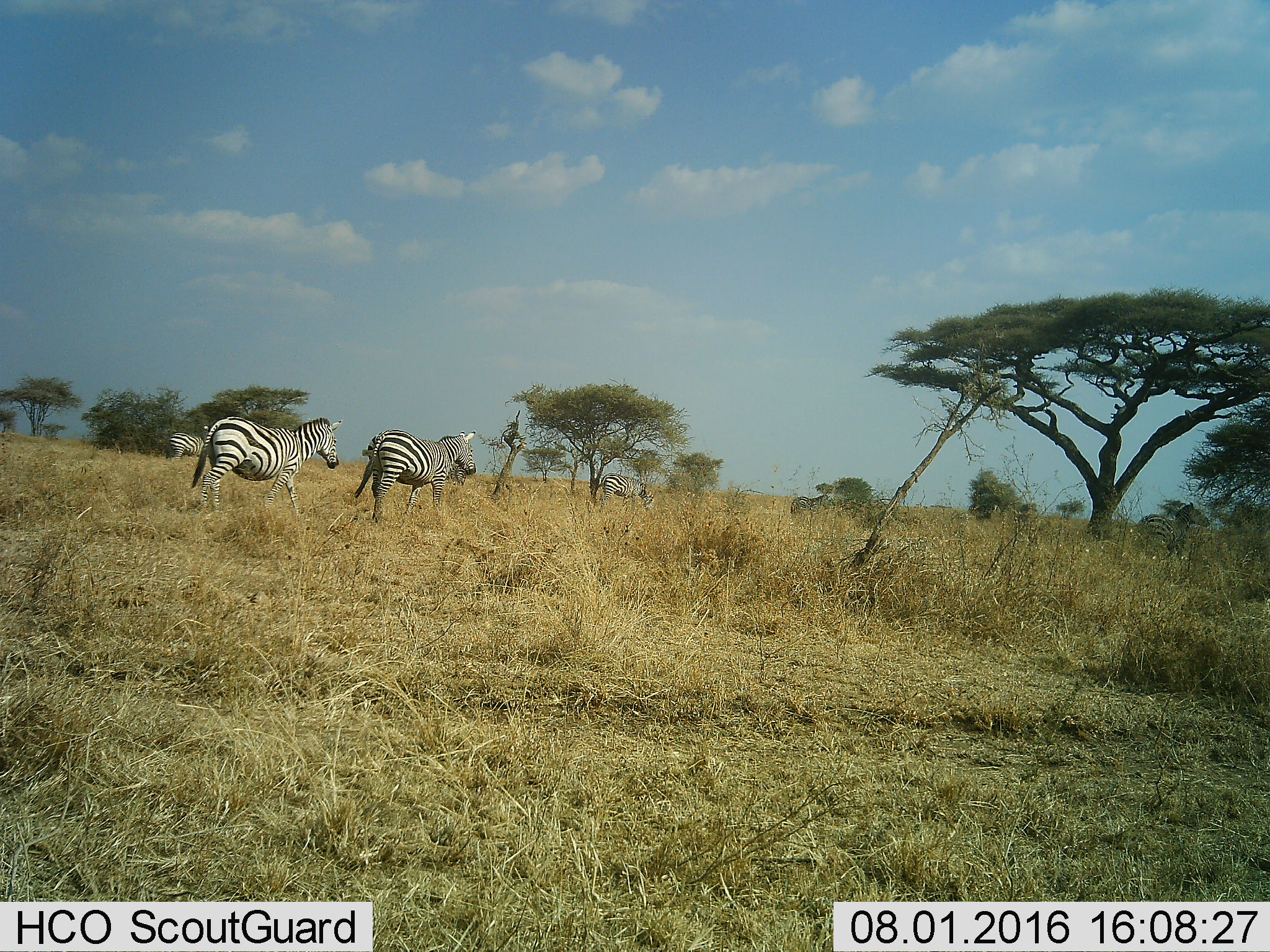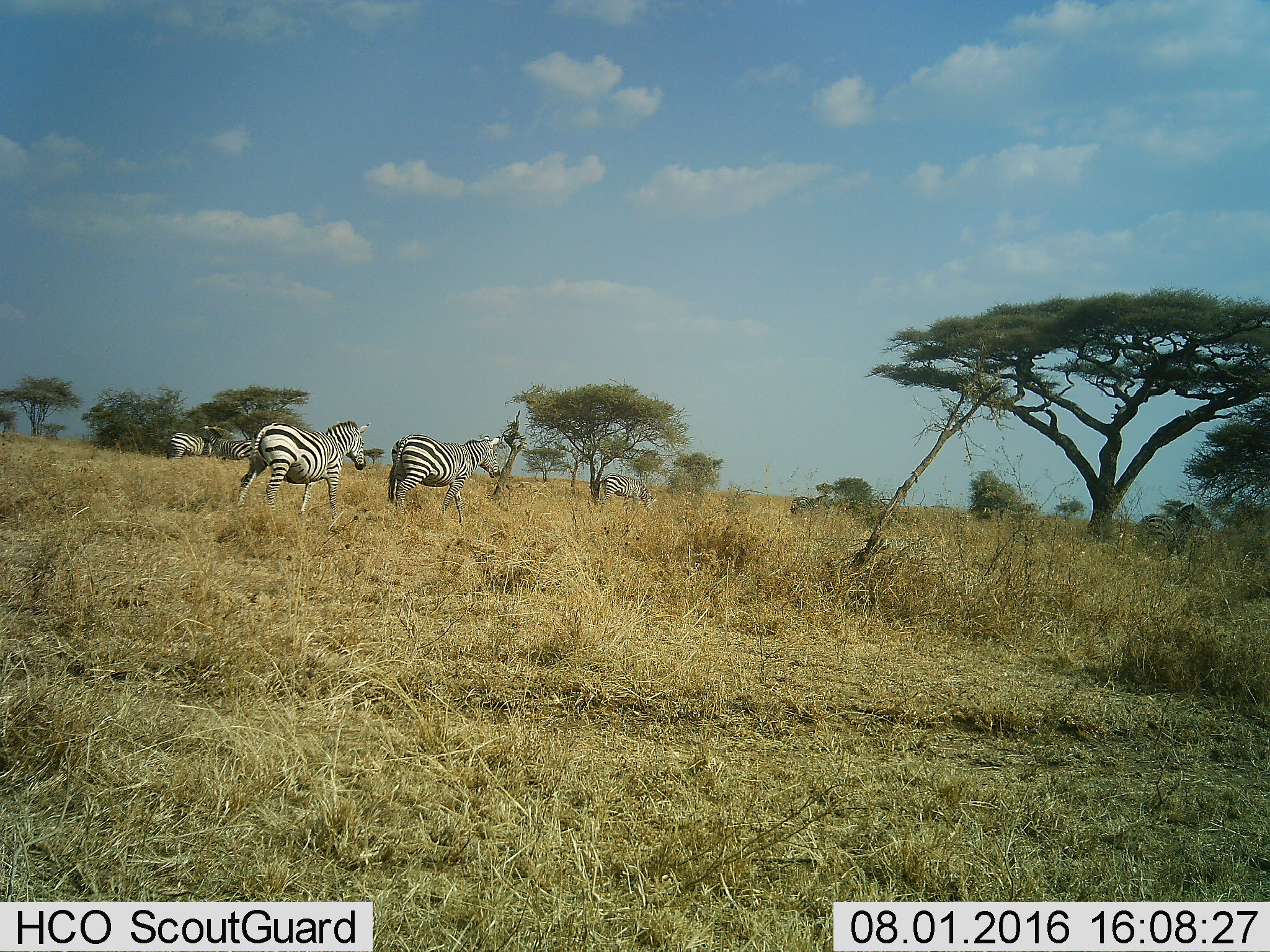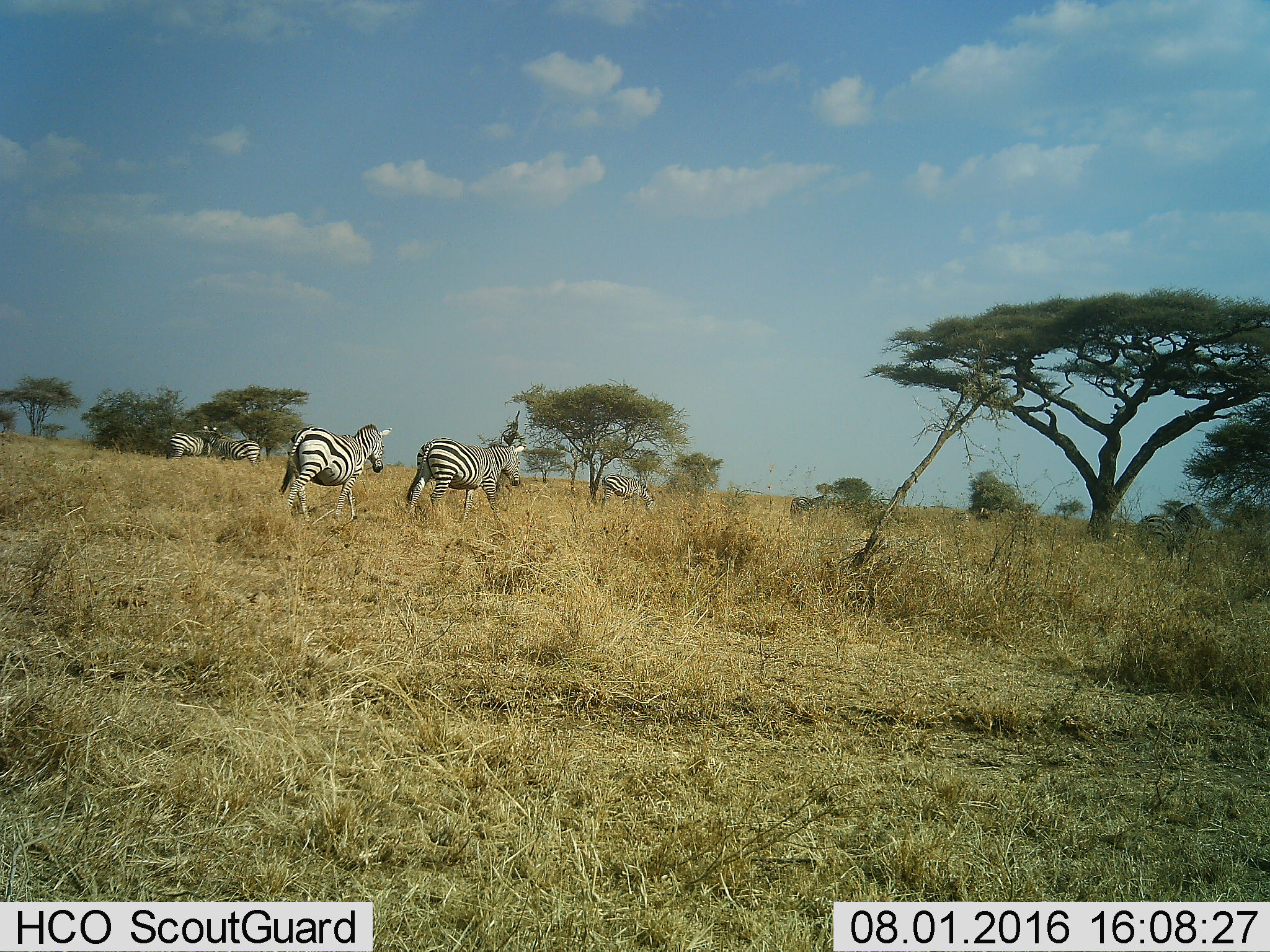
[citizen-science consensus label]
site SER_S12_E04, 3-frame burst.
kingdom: Animalia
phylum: Chordata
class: Mammalia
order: Perissodactyla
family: Equidae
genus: Equus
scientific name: Equus quagga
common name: plains zebra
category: zebraplains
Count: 6.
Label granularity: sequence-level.